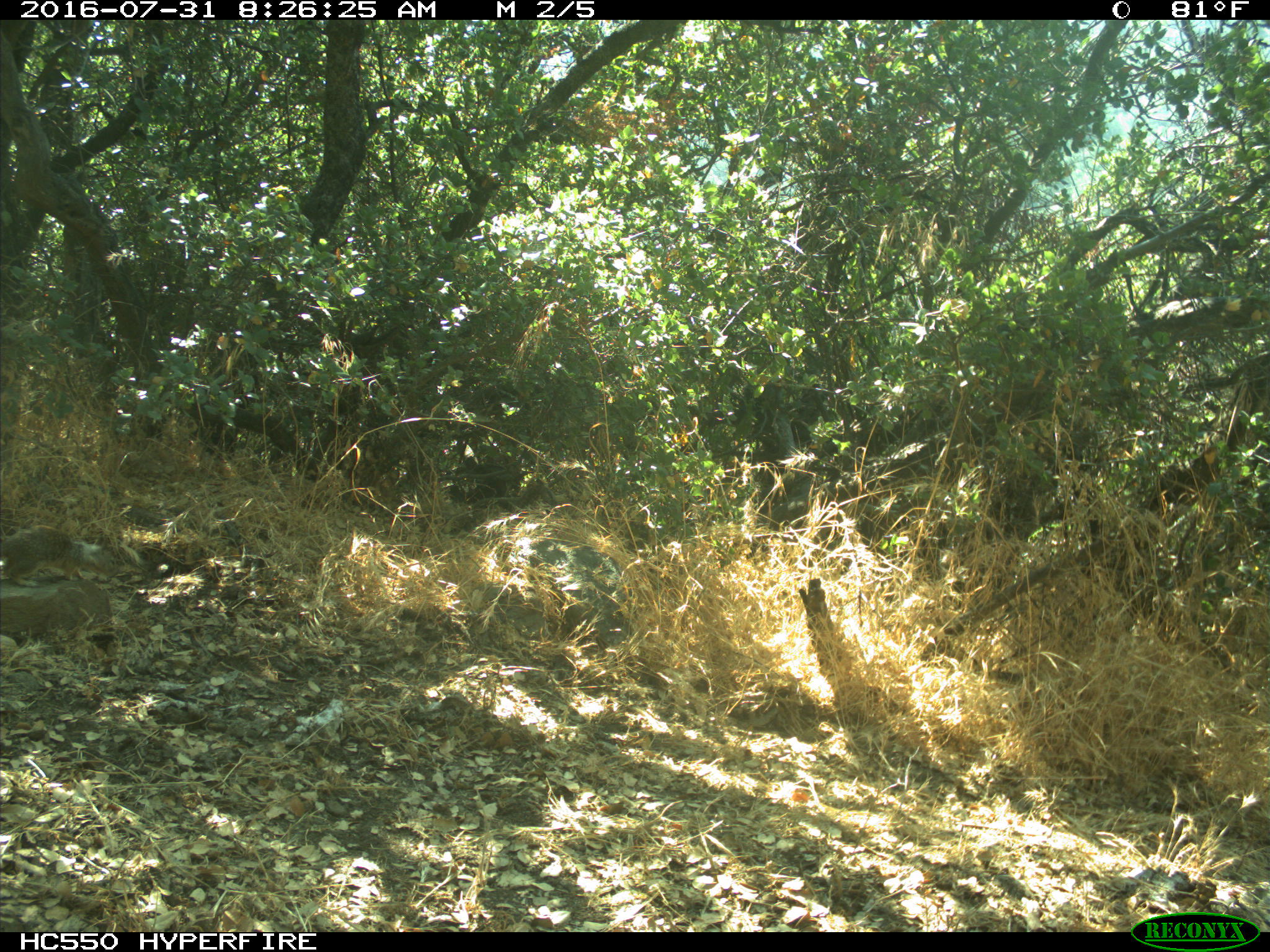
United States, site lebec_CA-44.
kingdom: Animalia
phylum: Chordata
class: Mammalia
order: Rodentia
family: Sciuridae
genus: Otospermophilus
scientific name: Otospermophilus beecheyi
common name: california ground squirrel